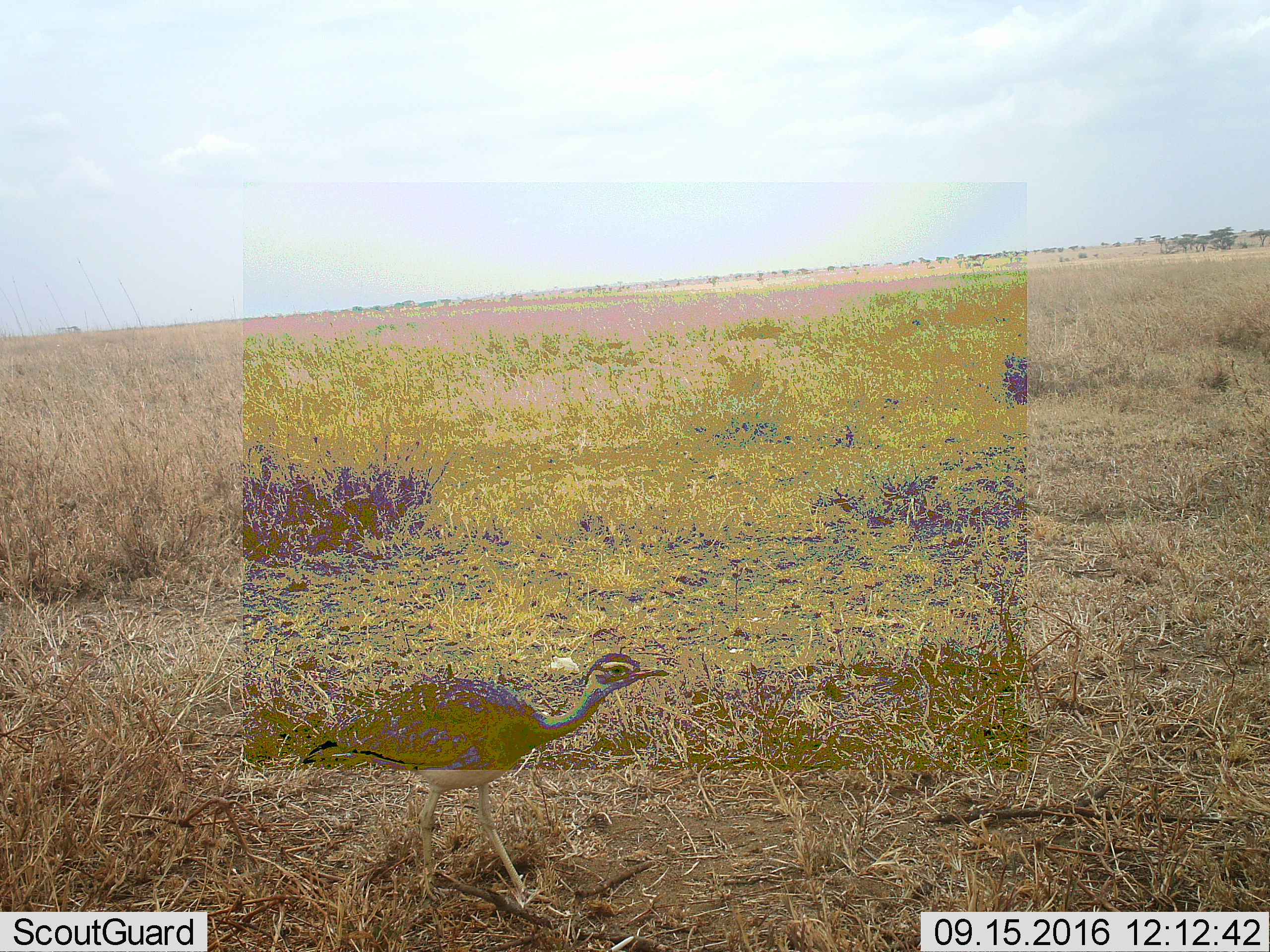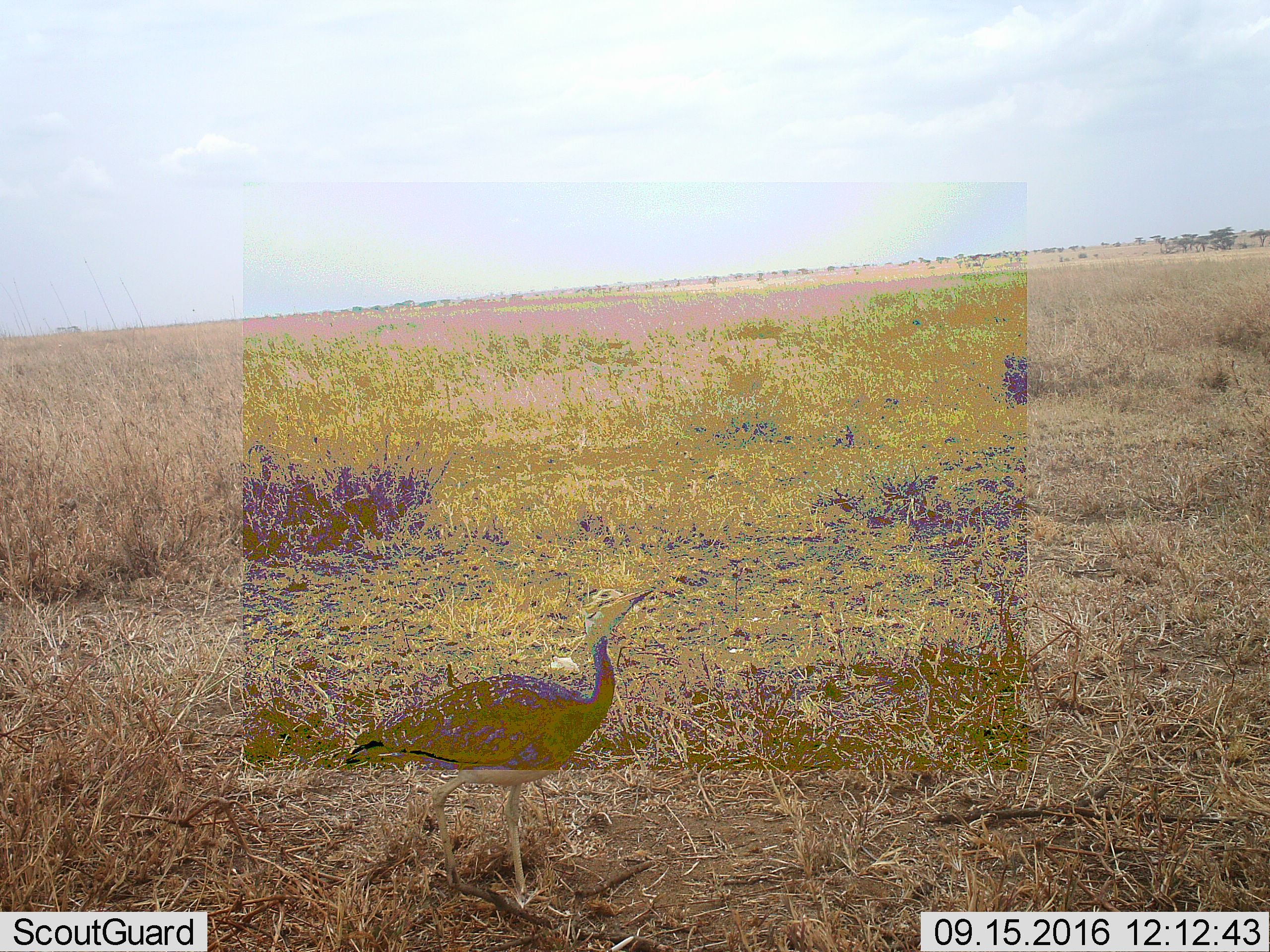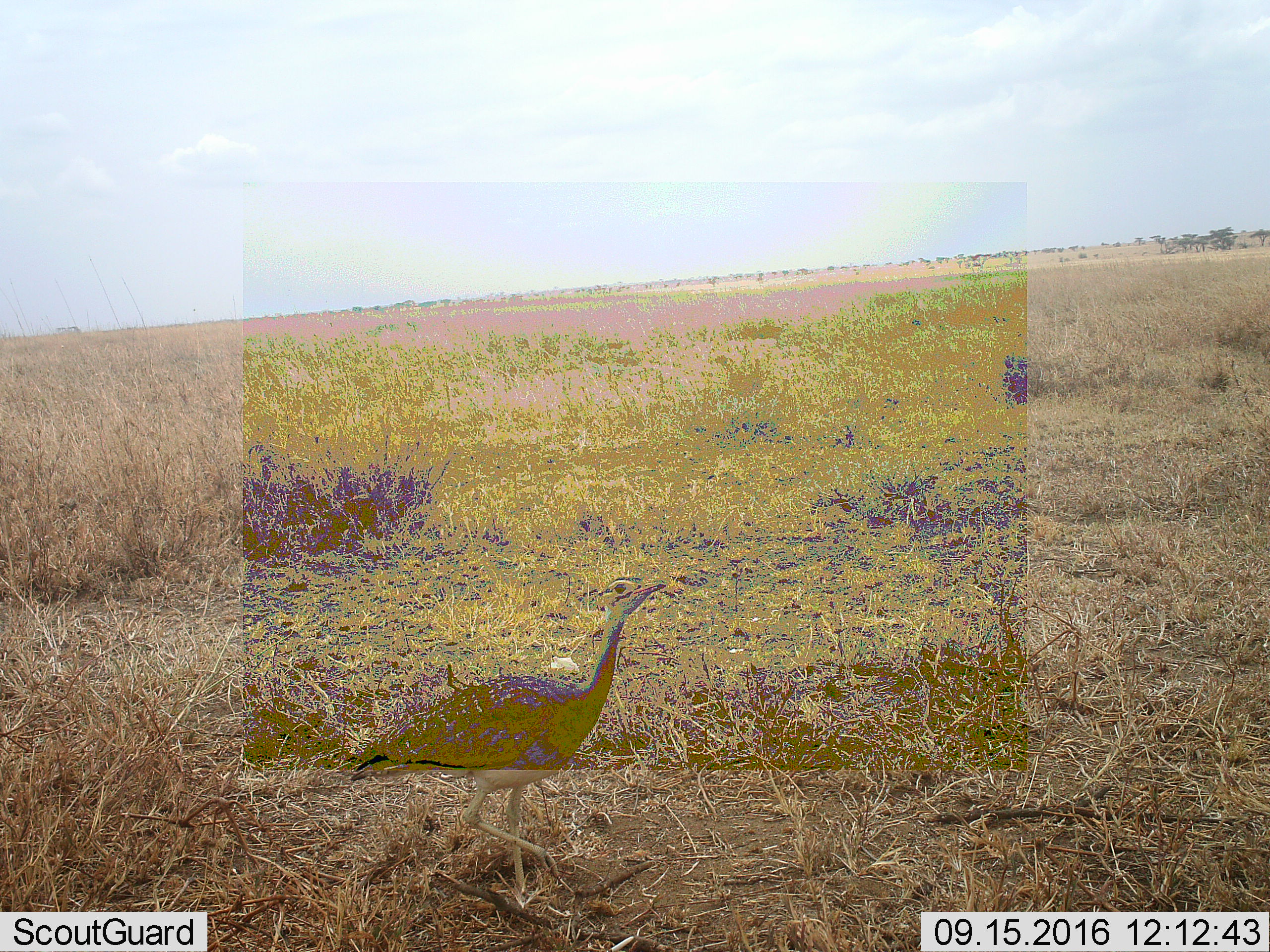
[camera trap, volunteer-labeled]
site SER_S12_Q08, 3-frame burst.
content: unidentified animal